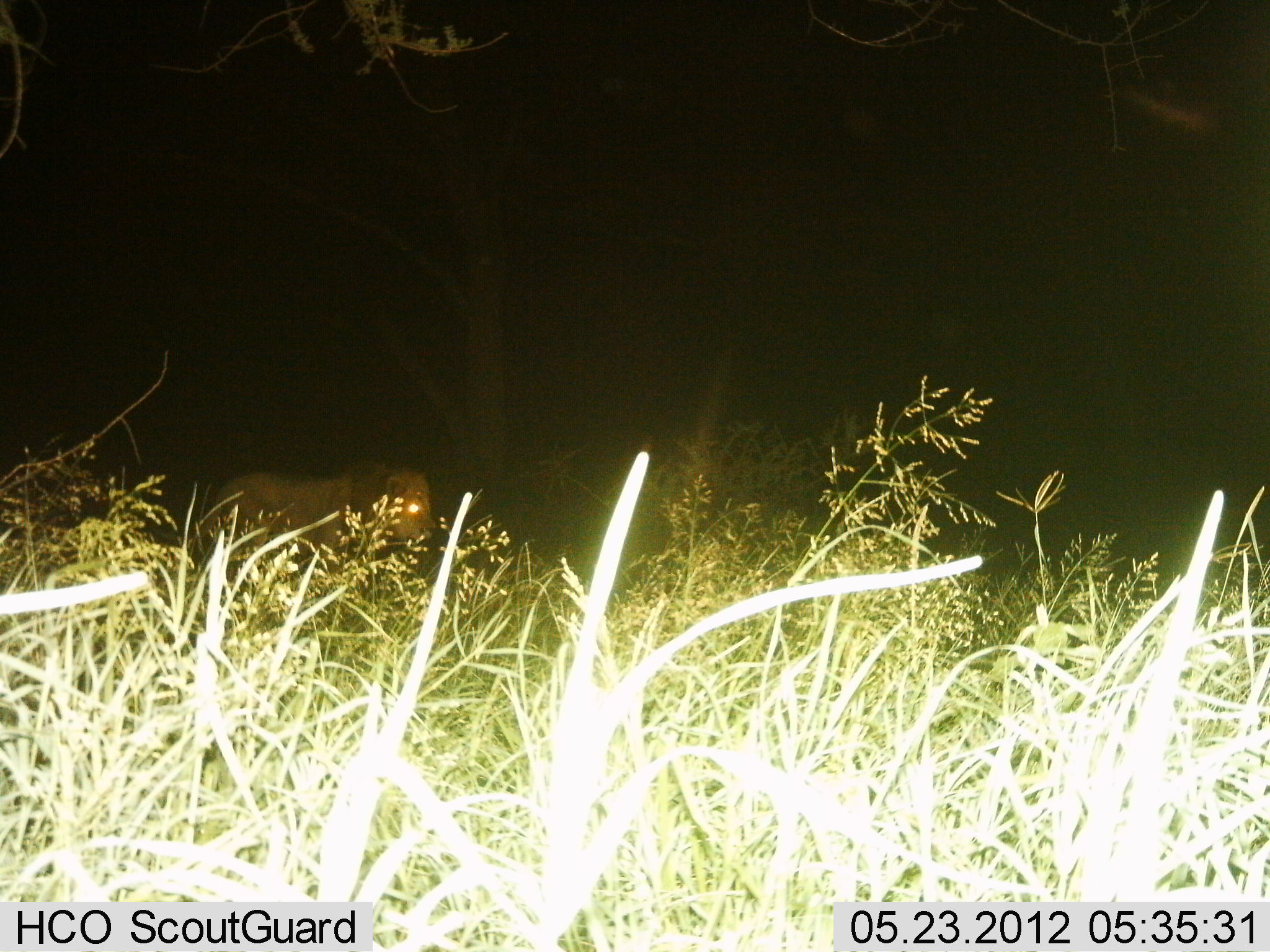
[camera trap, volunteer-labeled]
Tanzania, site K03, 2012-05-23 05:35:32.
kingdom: Animalia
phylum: Chordata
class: Mammalia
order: Carnivora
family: Felidae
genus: Panthera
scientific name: Panthera leo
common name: lion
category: lionmale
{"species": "lionmale (lion) (Panthera leo)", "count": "1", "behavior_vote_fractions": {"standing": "57%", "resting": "0%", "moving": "43%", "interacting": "0%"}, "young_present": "0%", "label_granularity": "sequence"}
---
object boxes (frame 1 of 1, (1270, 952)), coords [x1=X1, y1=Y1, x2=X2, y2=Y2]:
animal: [x1=192, y1=463, x2=437, y2=583]